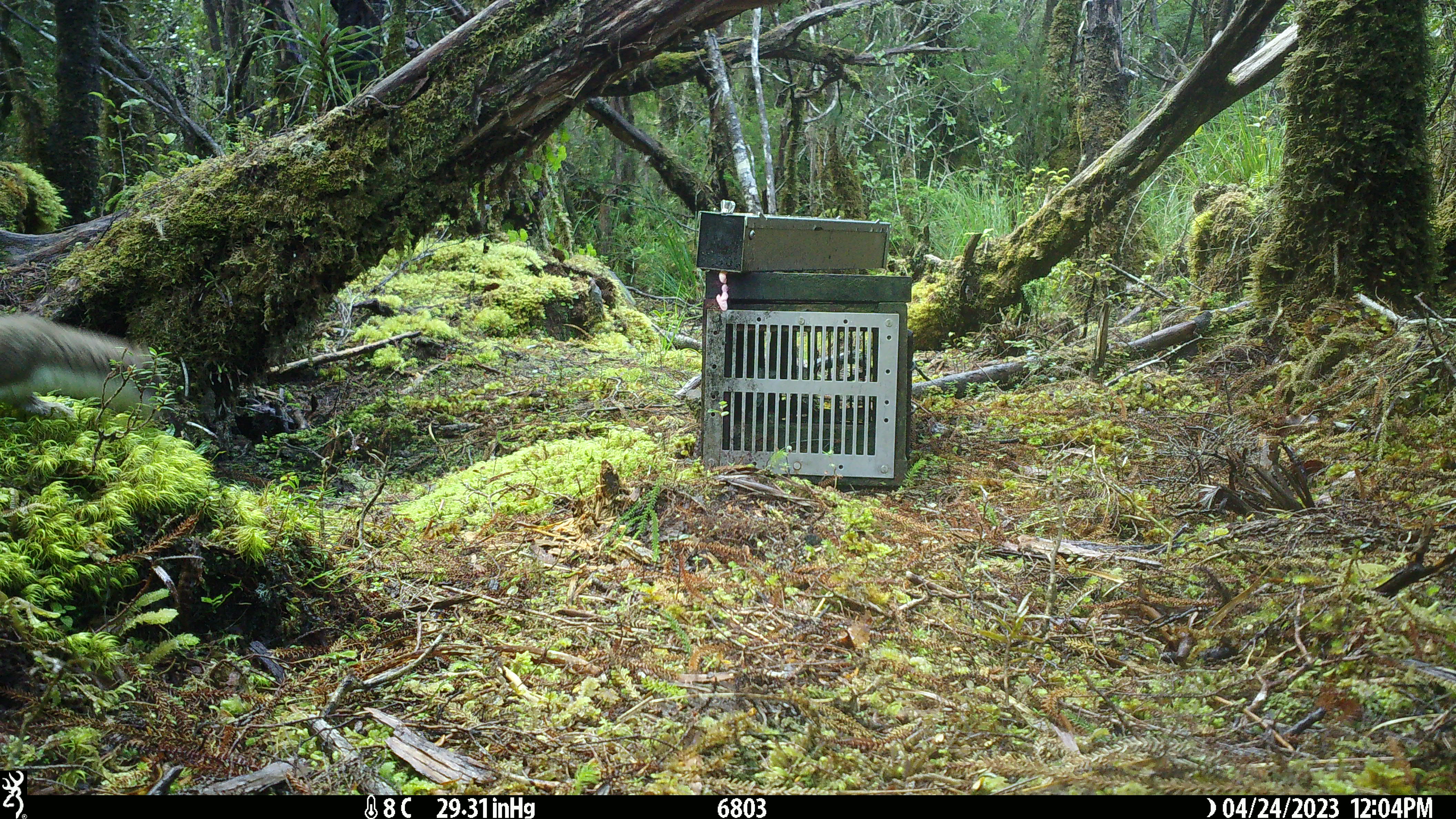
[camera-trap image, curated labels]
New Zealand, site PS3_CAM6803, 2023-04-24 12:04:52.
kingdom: Animalia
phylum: Chordata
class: Mammalia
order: Carnivora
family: Mustelidae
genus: Mustela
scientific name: Mustela erminea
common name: stoat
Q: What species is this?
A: Stoat (Mustela erminea).